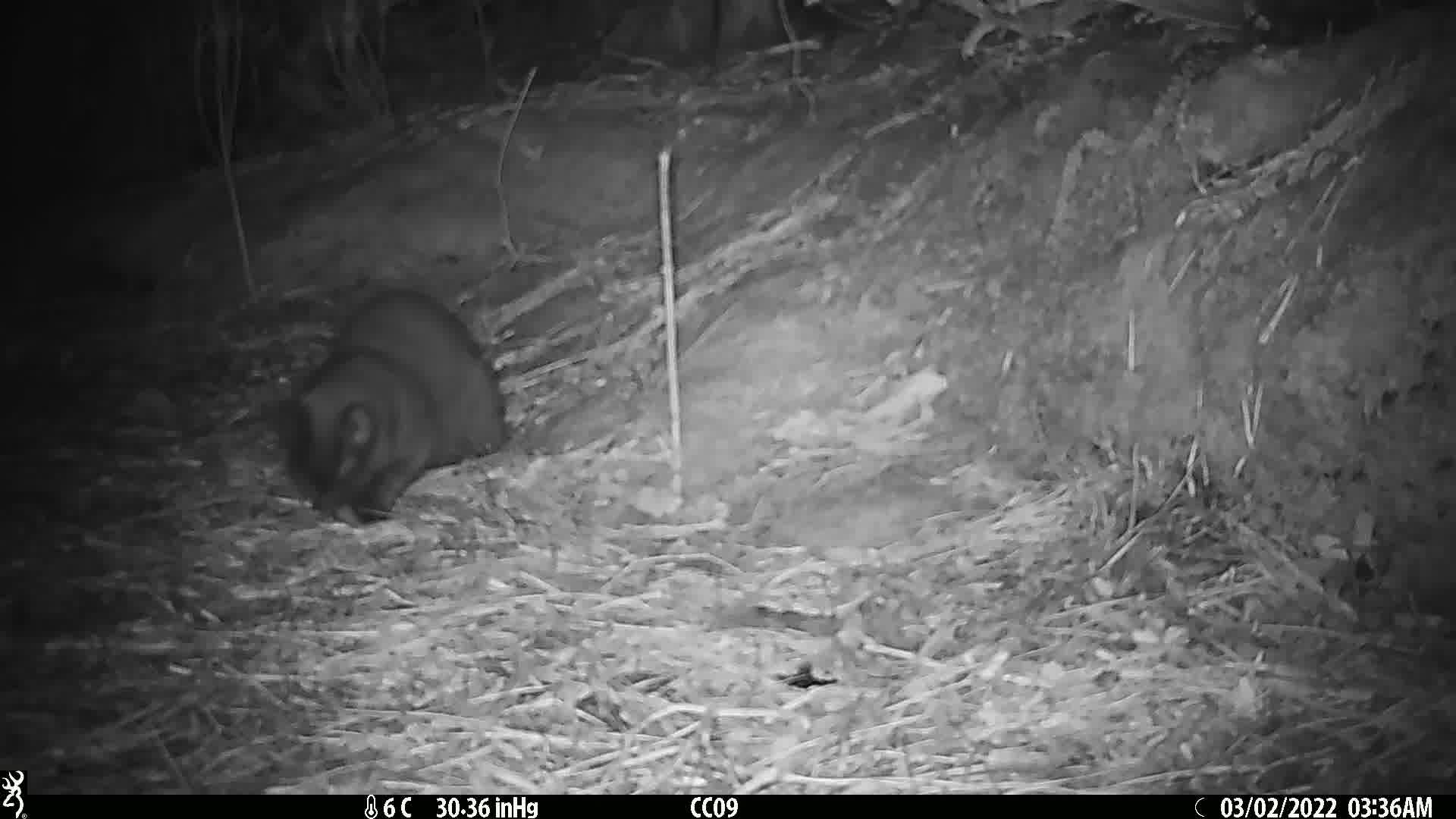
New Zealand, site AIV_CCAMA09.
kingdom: Animalia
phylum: Chordata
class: Mammalia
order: Carnivora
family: Felidae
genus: Felis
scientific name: Felis catus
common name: domestic cat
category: cat